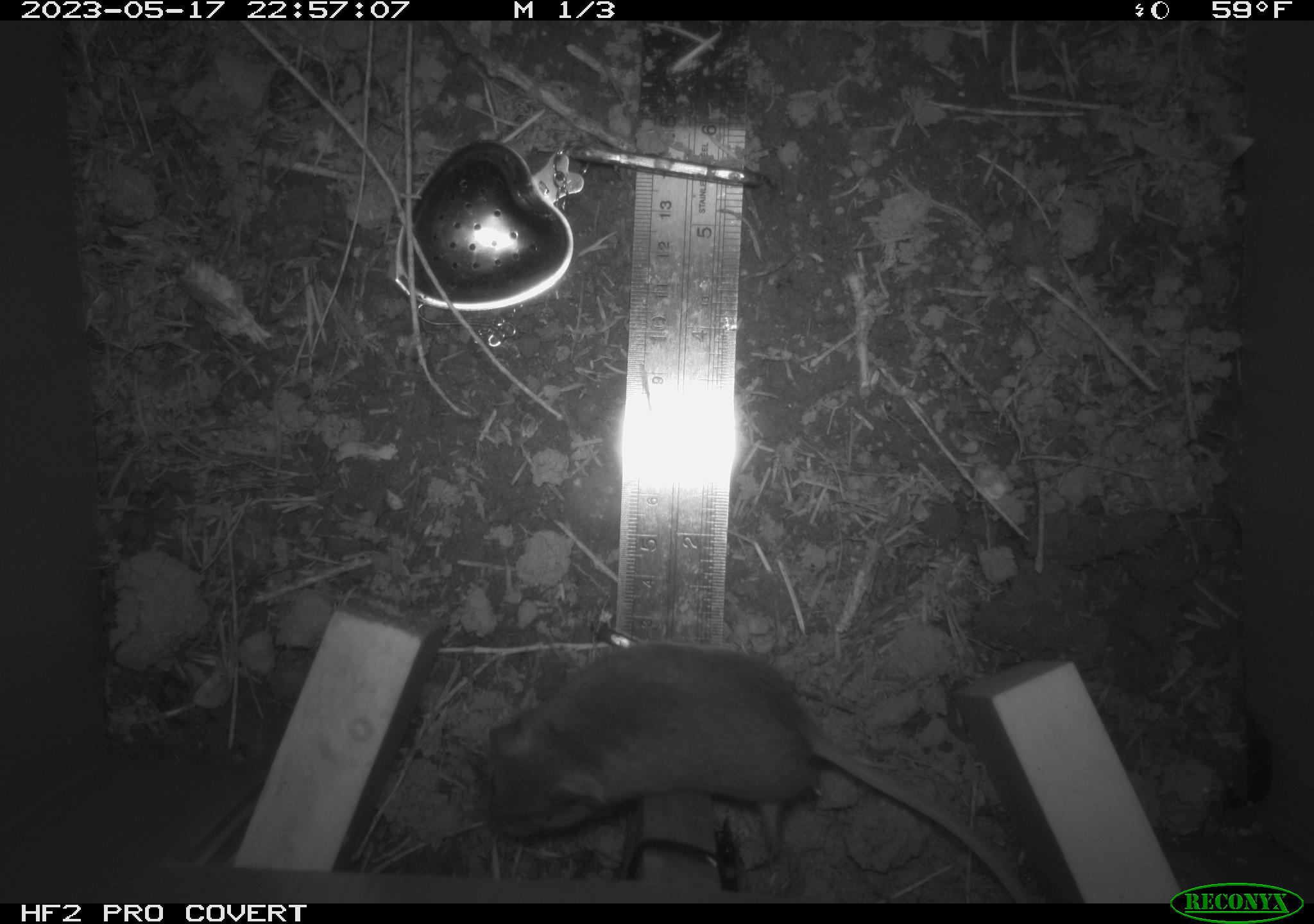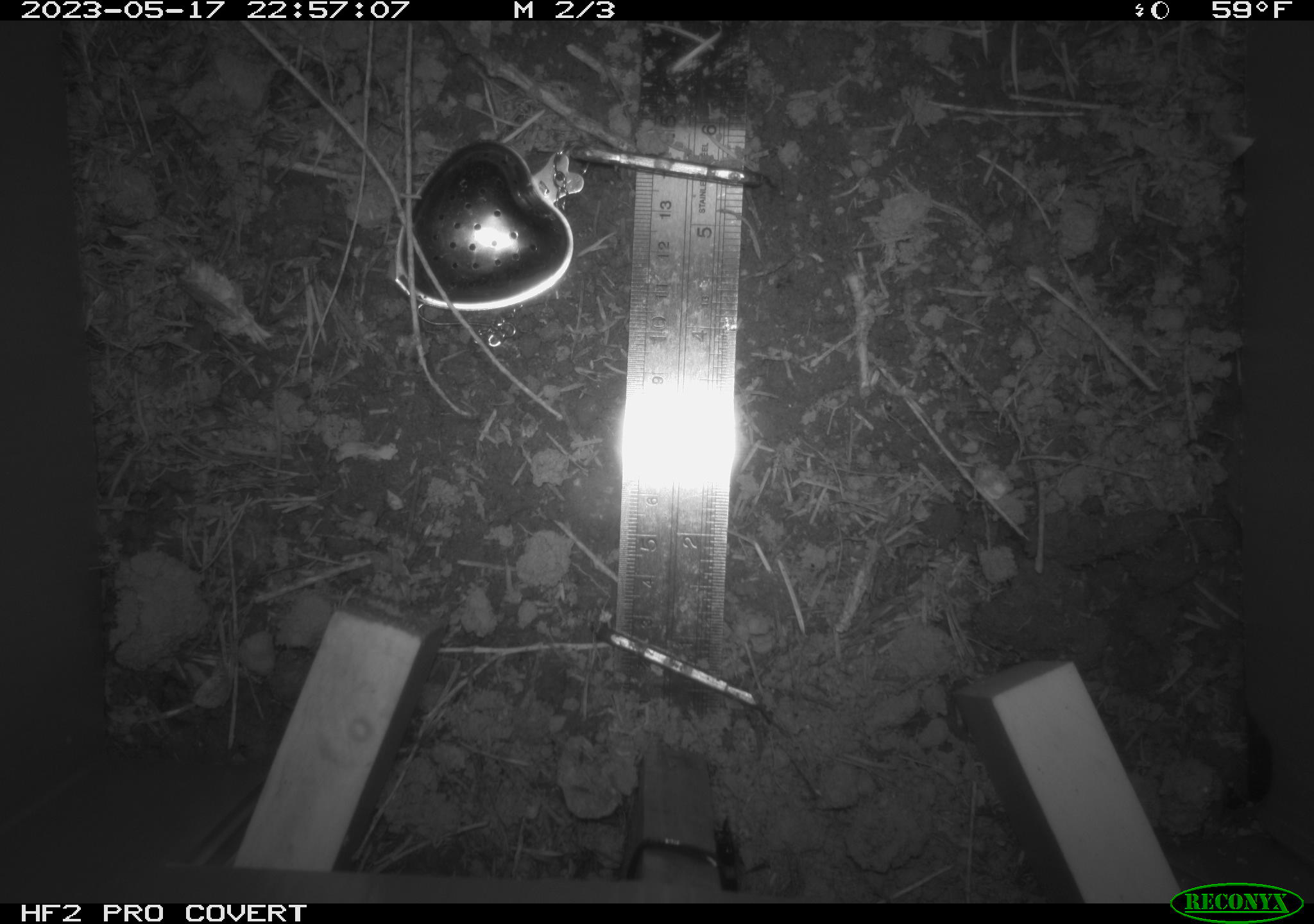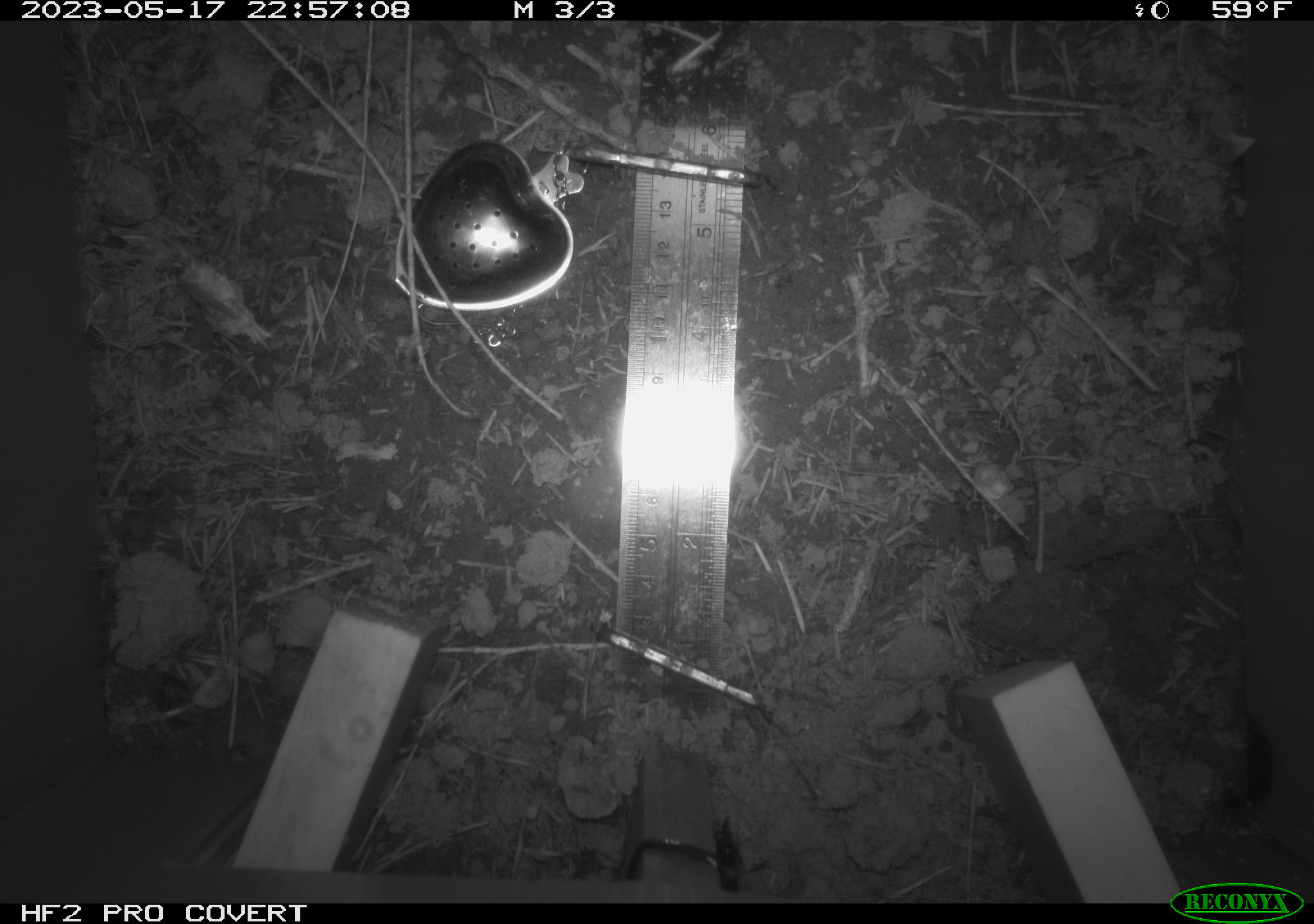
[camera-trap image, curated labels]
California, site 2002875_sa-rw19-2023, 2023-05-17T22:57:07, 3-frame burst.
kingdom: Animalia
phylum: Chordata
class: Mammalia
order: Rodentia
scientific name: Rodentia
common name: mouse species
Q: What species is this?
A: Mouse species (Rodentia).